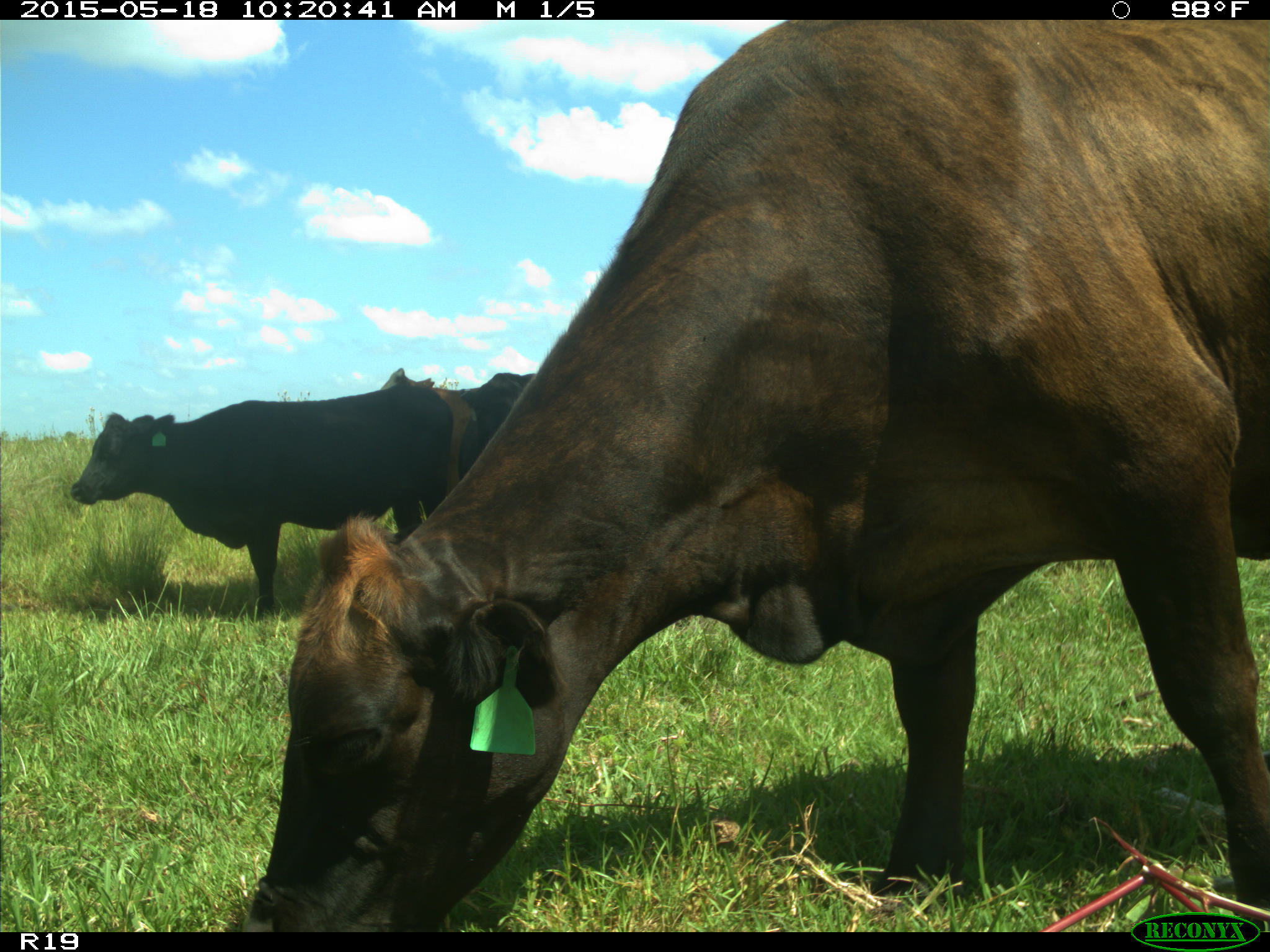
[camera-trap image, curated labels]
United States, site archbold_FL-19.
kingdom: Animalia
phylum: Chordata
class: Mammalia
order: Artiodactyla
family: Bovidae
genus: Bos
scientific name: Bos taurus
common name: domestic cow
Bos taurus (domestic cow).